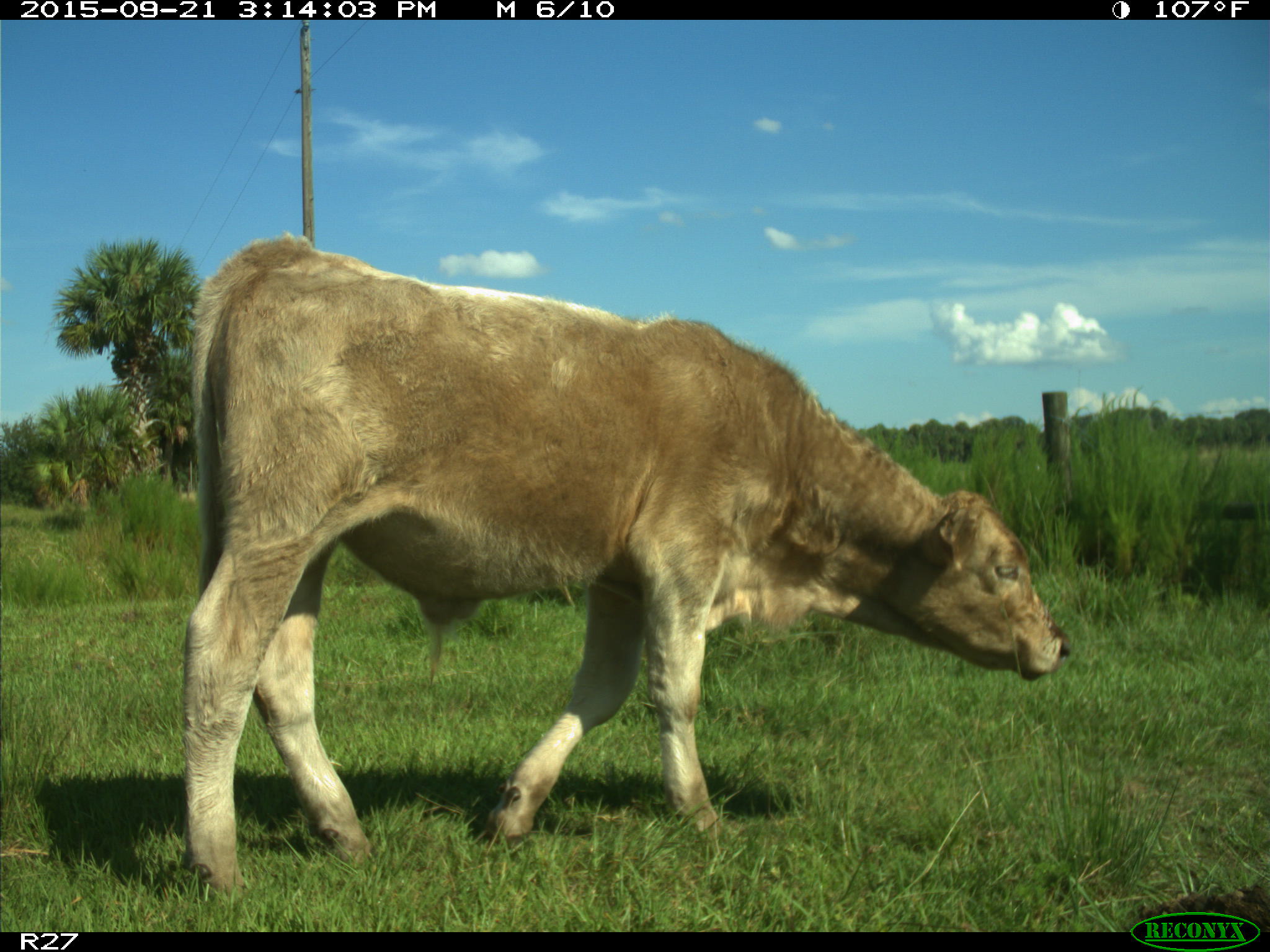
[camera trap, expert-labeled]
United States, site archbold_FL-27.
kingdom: Animalia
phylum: Chordata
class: Mammalia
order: Artiodactyla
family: Bovidae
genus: Bos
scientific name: Bos taurus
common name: domestic cow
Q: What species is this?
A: Bos taurus (domestic cow).